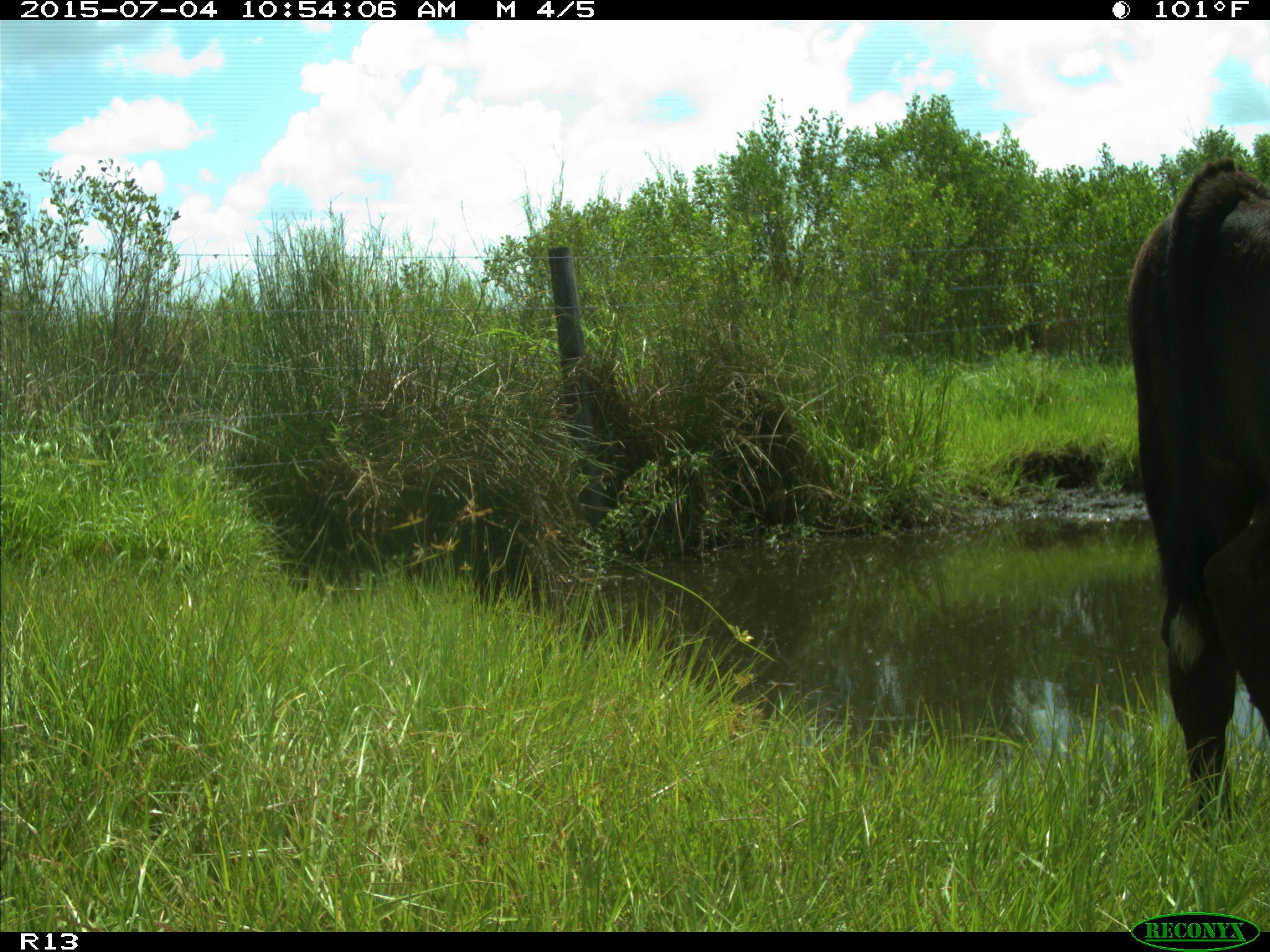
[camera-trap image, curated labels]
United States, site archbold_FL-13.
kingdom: Animalia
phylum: Chordata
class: Mammalia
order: Artiodactyla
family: Bovidae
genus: Bos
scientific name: Bos taurus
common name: domestic cow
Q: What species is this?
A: Bos taurus (domestic cow).